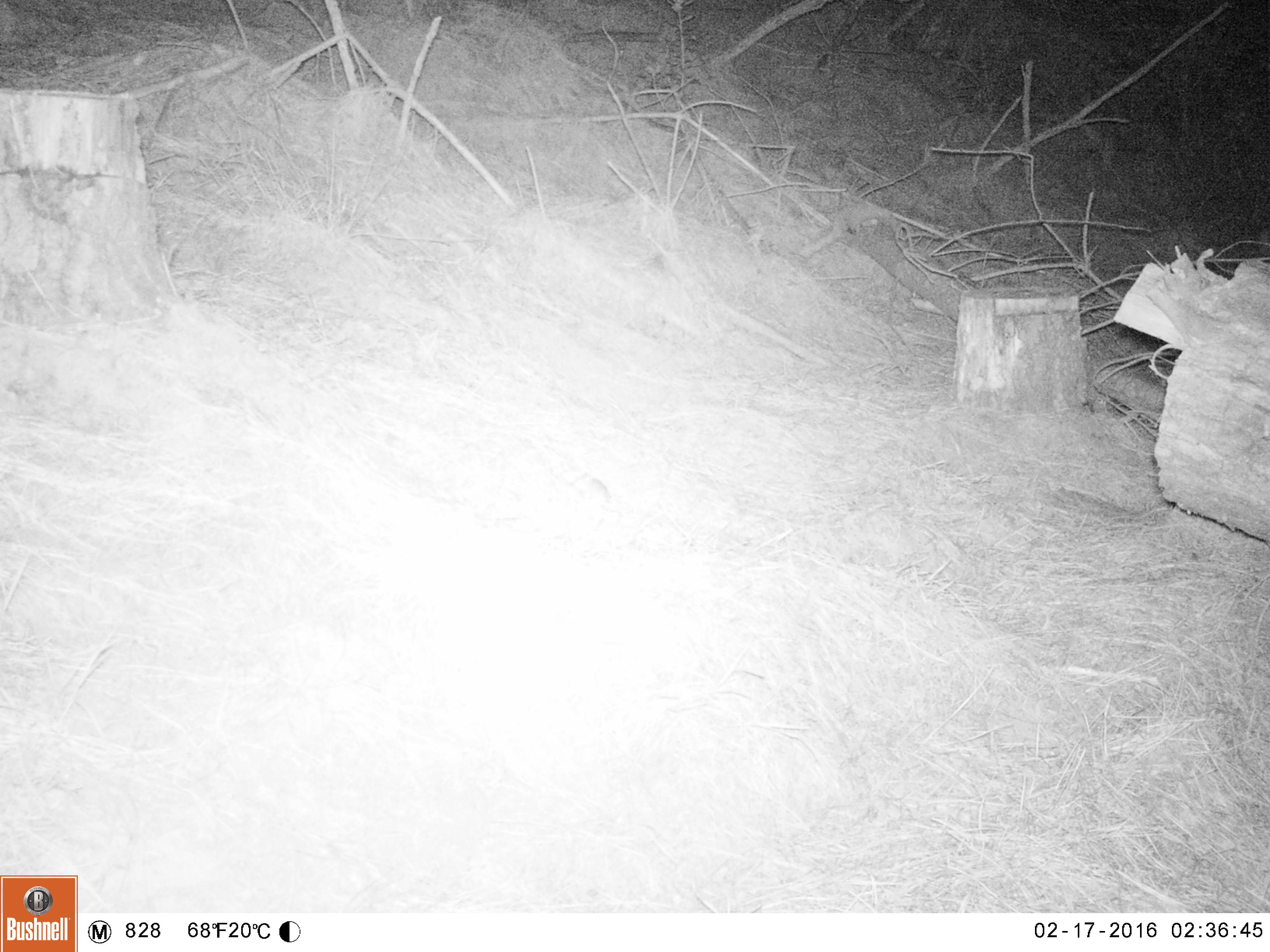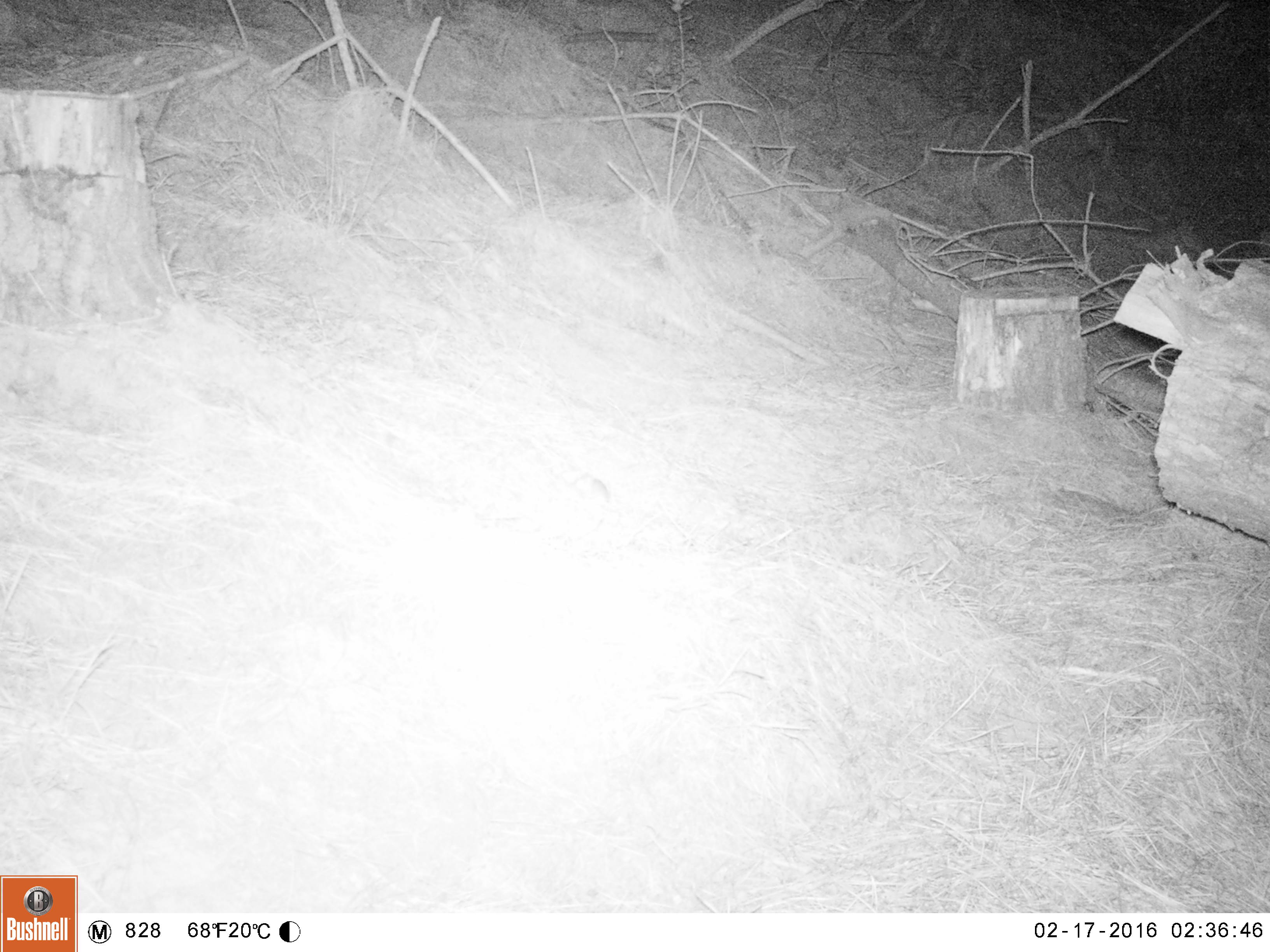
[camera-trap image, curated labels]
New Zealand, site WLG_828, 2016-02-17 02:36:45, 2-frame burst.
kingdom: Animalia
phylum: Chordata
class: Mammalia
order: Rodentia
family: Muridae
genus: Mus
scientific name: Mus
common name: mouse